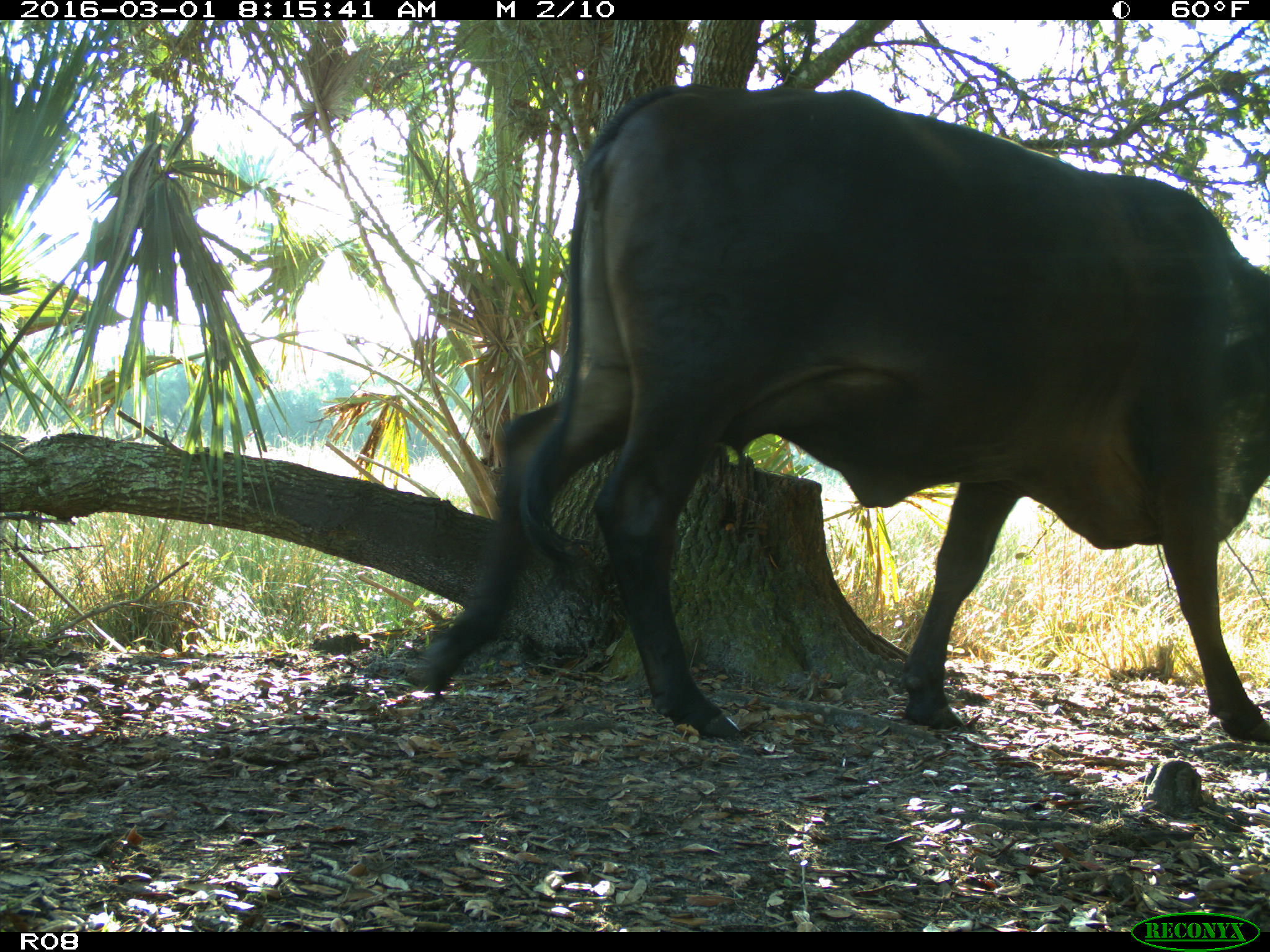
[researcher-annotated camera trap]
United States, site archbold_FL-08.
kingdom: Animalia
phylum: Chordata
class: Mammalia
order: Artiodactyla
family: Bovidae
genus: Bos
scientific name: Bos taurus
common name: domestic cow